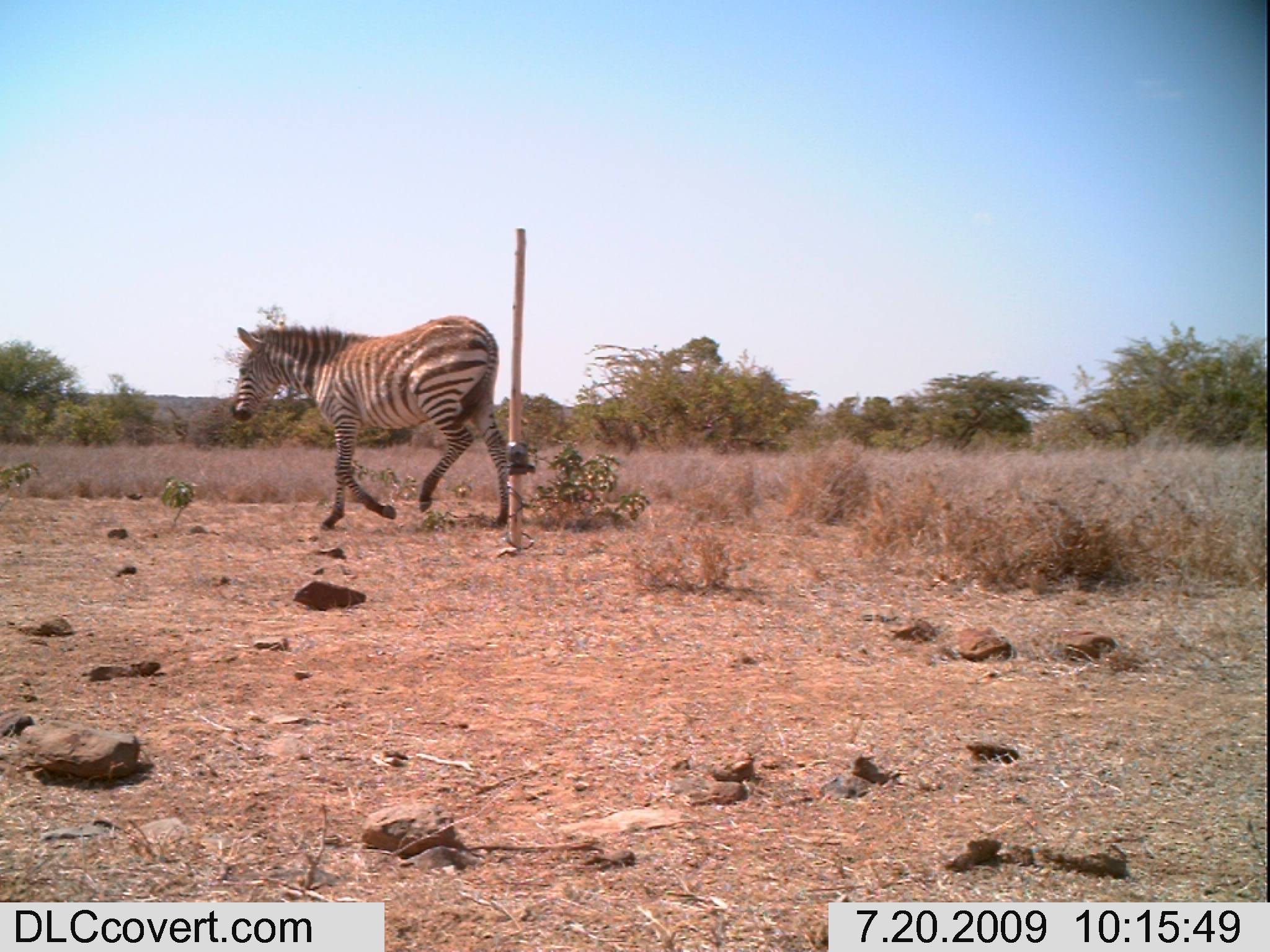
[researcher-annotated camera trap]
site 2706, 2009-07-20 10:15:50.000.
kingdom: Animalia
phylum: Chordata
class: Mammalia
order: Perissodactyla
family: Equidae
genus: Equus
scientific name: Equus quagga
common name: plains zebra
Equus quagga (plains zebra), count 1.